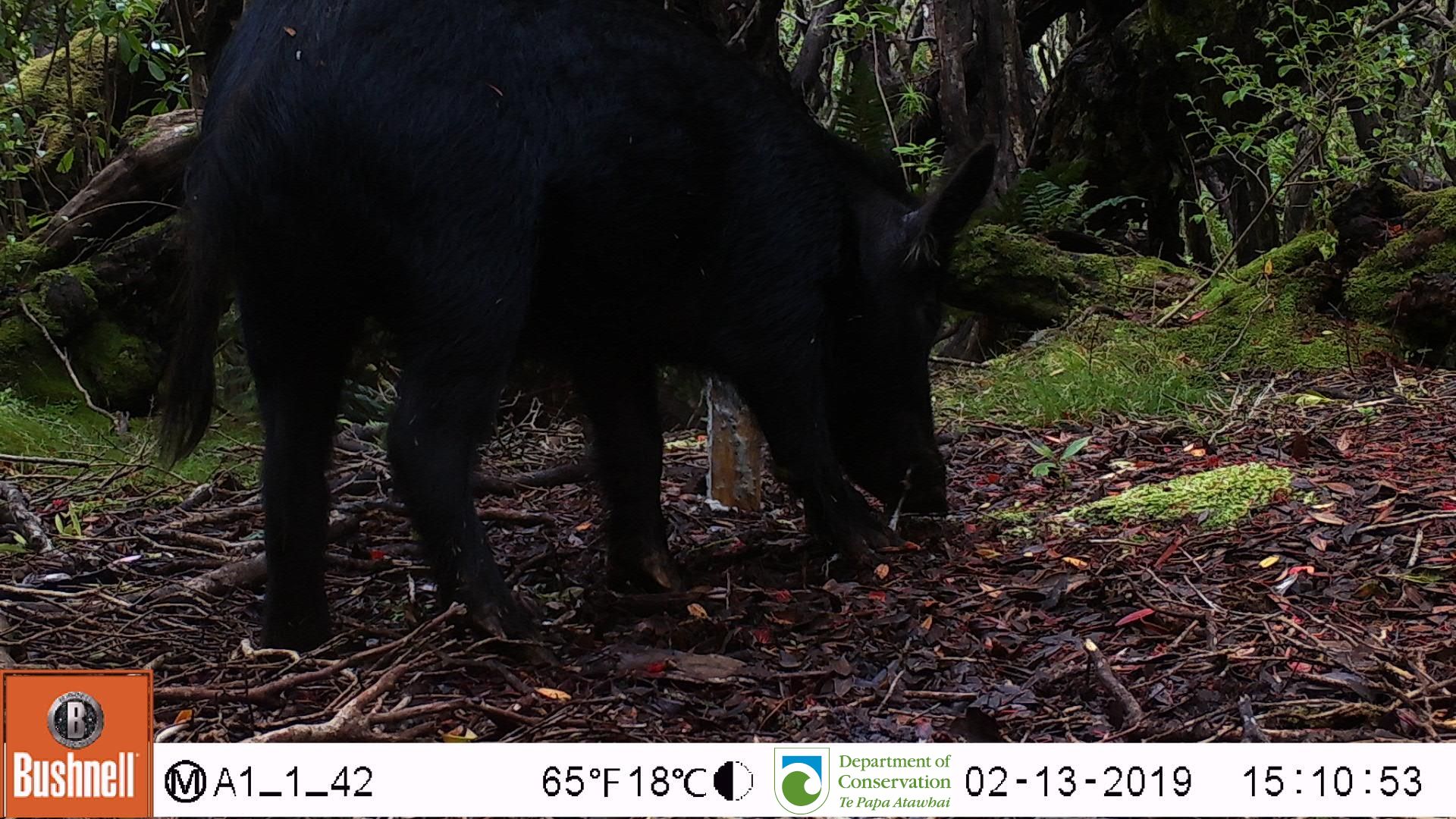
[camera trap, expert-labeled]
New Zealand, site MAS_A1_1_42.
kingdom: Animalia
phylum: Chordata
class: Mammalia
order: Artiodactyla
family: Suidae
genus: Sus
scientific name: Sus scrofa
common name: pig